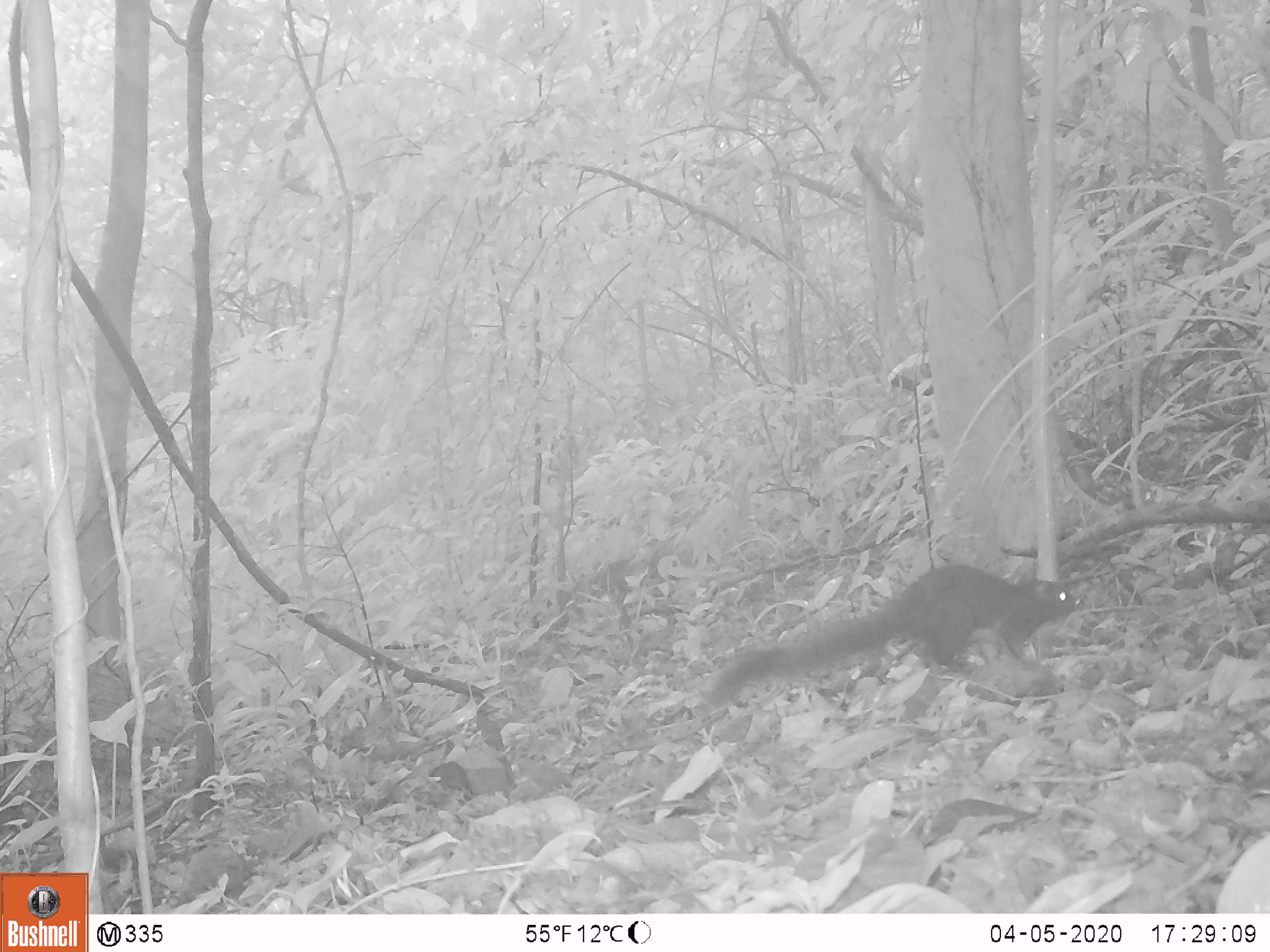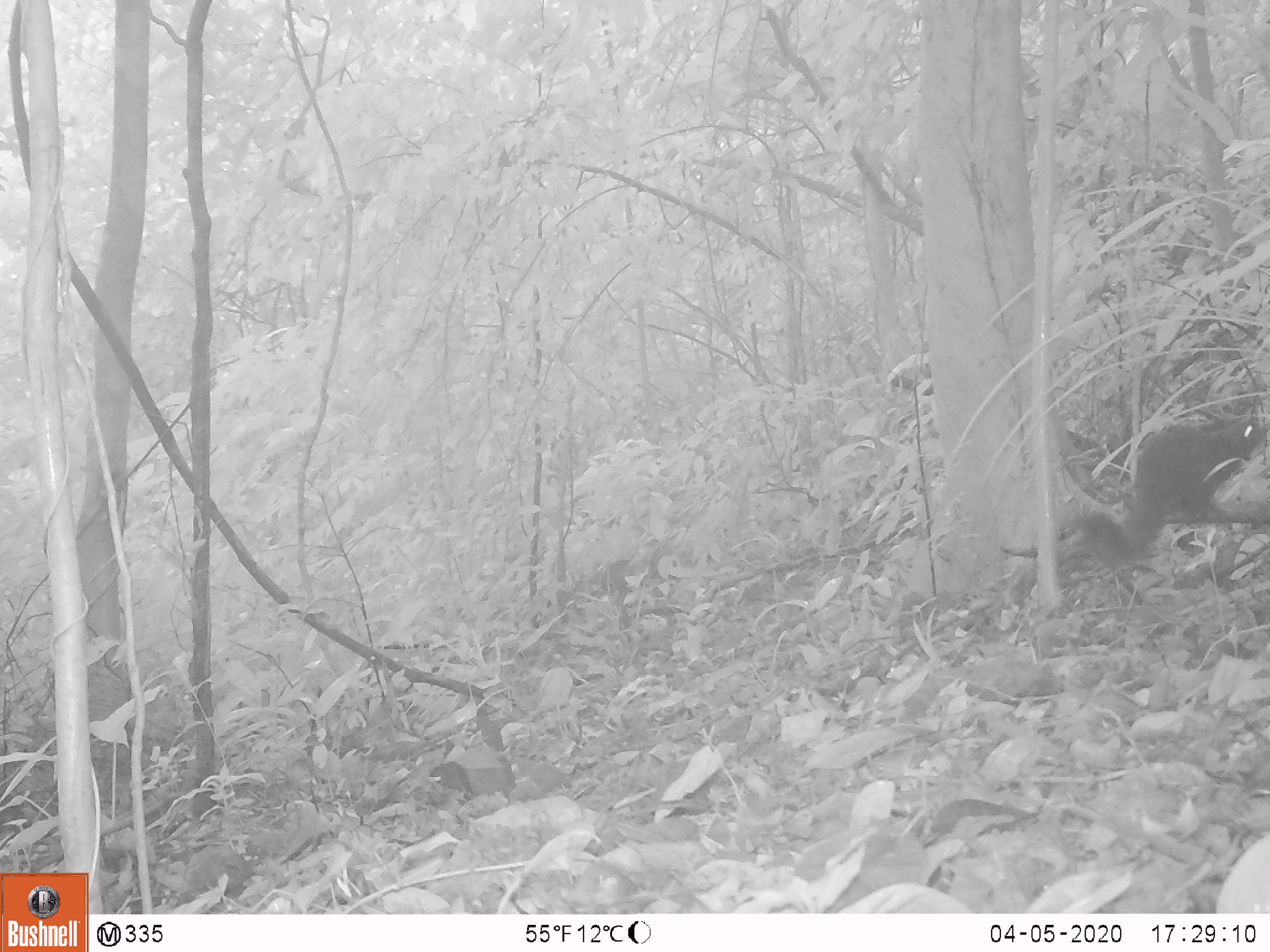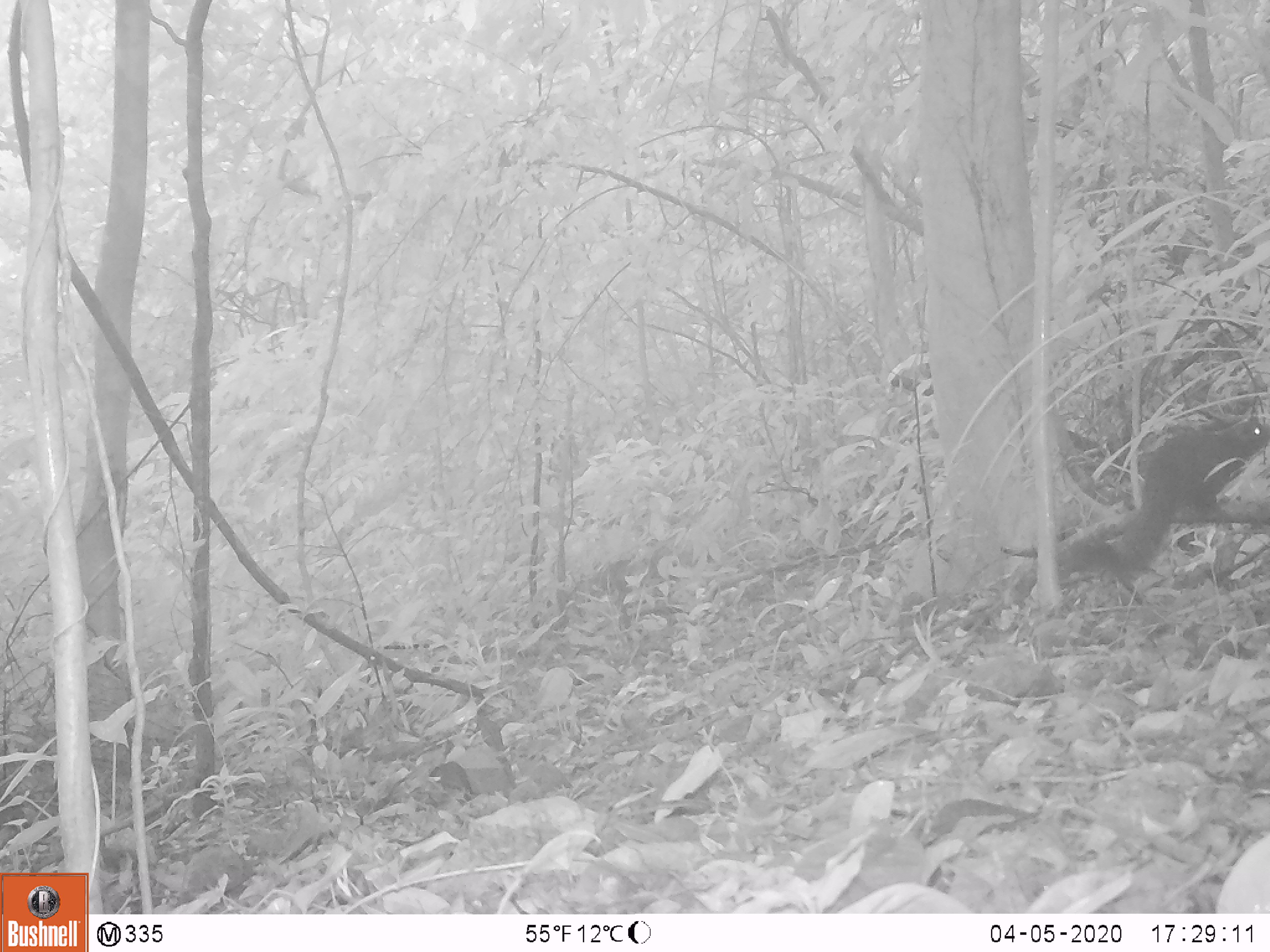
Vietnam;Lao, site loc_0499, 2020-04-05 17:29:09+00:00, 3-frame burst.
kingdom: Animalia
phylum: Chordata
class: Mammalia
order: Rodentia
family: Sciuridae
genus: Callosciurus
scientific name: Callosciurus erythraeus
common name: pallas's squirrel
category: pallass squirrel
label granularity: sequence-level